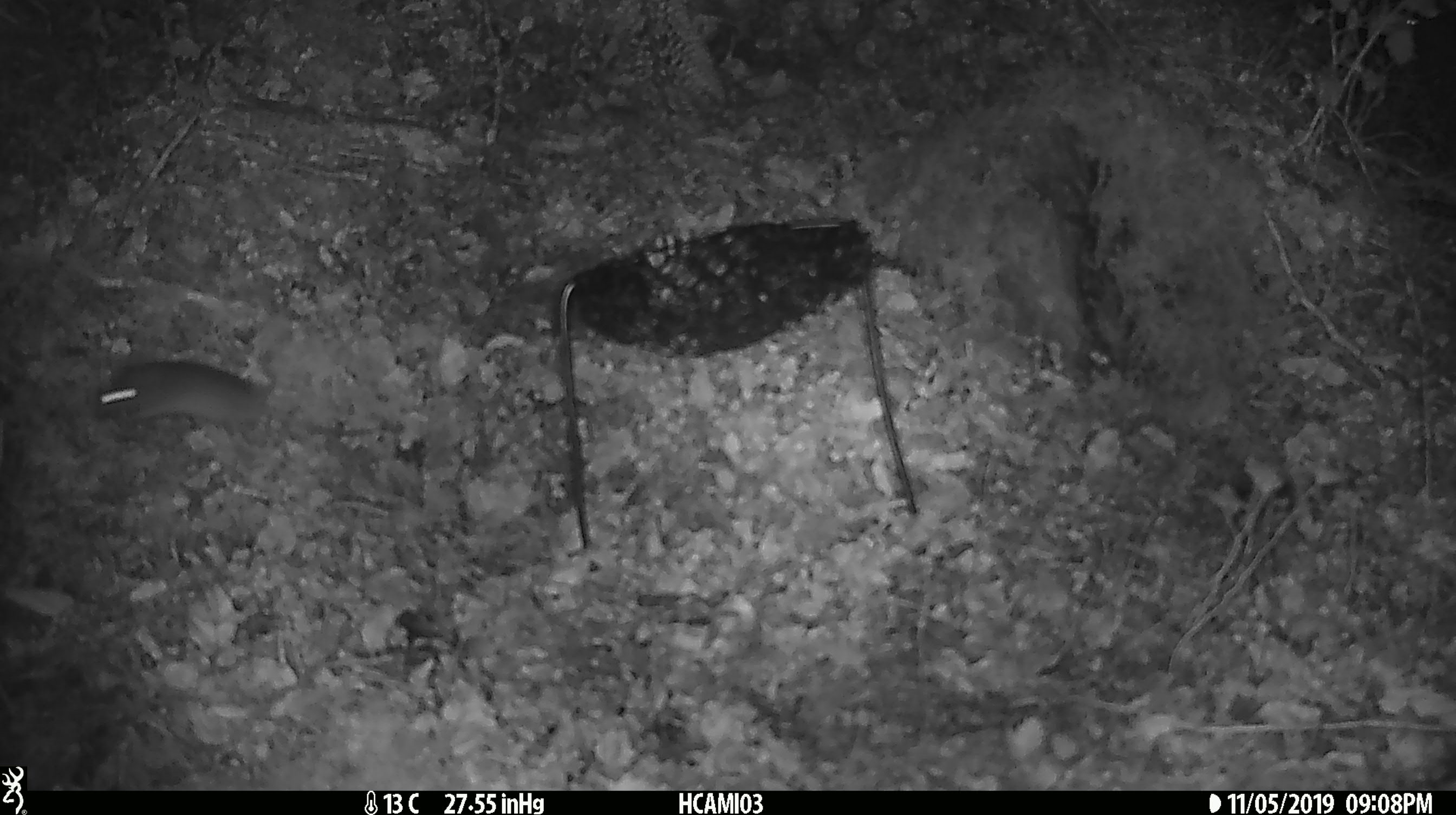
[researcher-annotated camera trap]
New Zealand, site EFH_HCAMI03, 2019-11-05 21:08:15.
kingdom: Animalia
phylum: Chordata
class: Mammalia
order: Rodentia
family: Muridae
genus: Mus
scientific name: Mus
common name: mouse